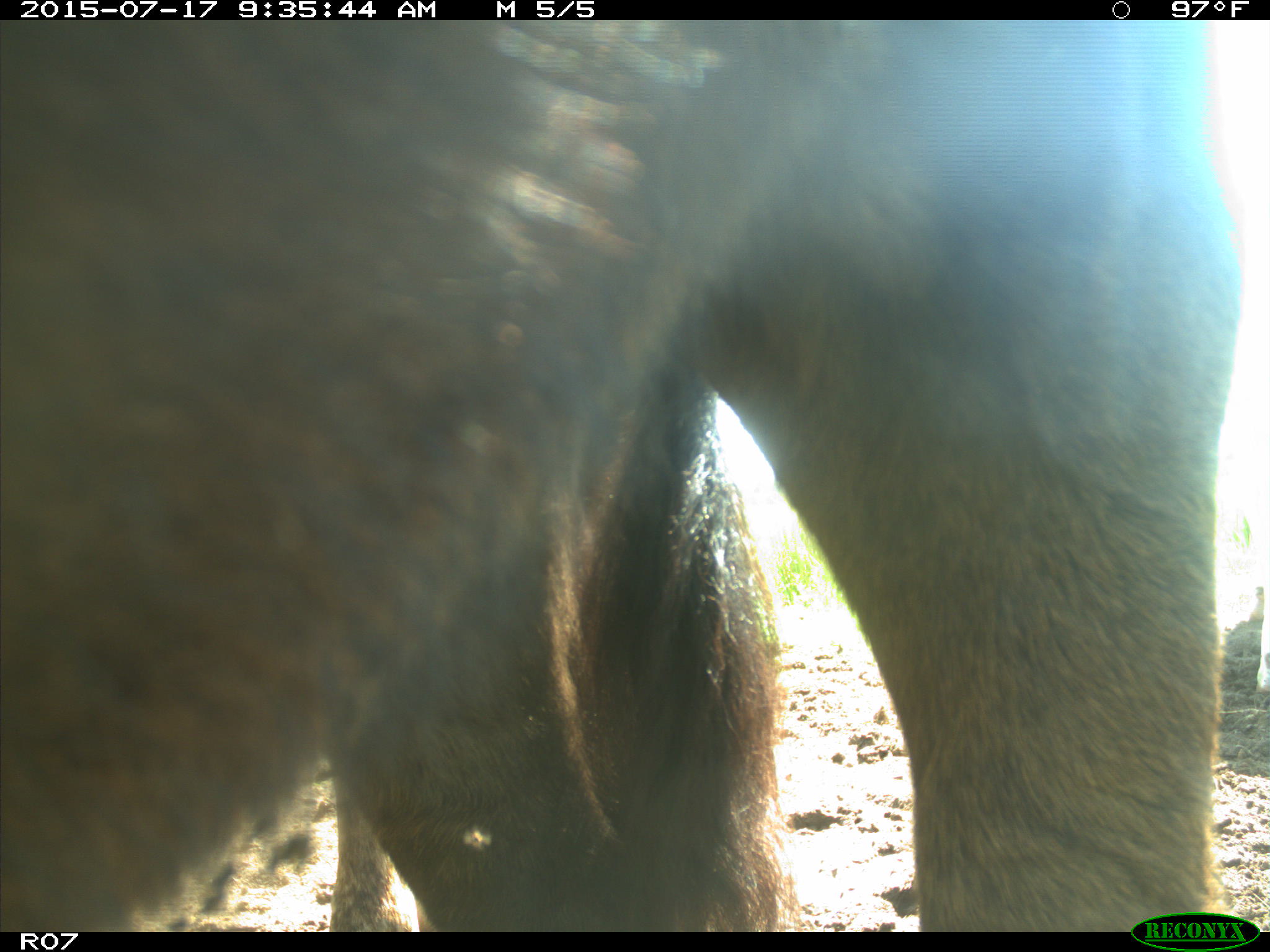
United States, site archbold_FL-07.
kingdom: Animalia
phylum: Chordata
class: Mammalia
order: Artiodactyla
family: Bovidae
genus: Bos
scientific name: Bos taurus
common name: domestic cow